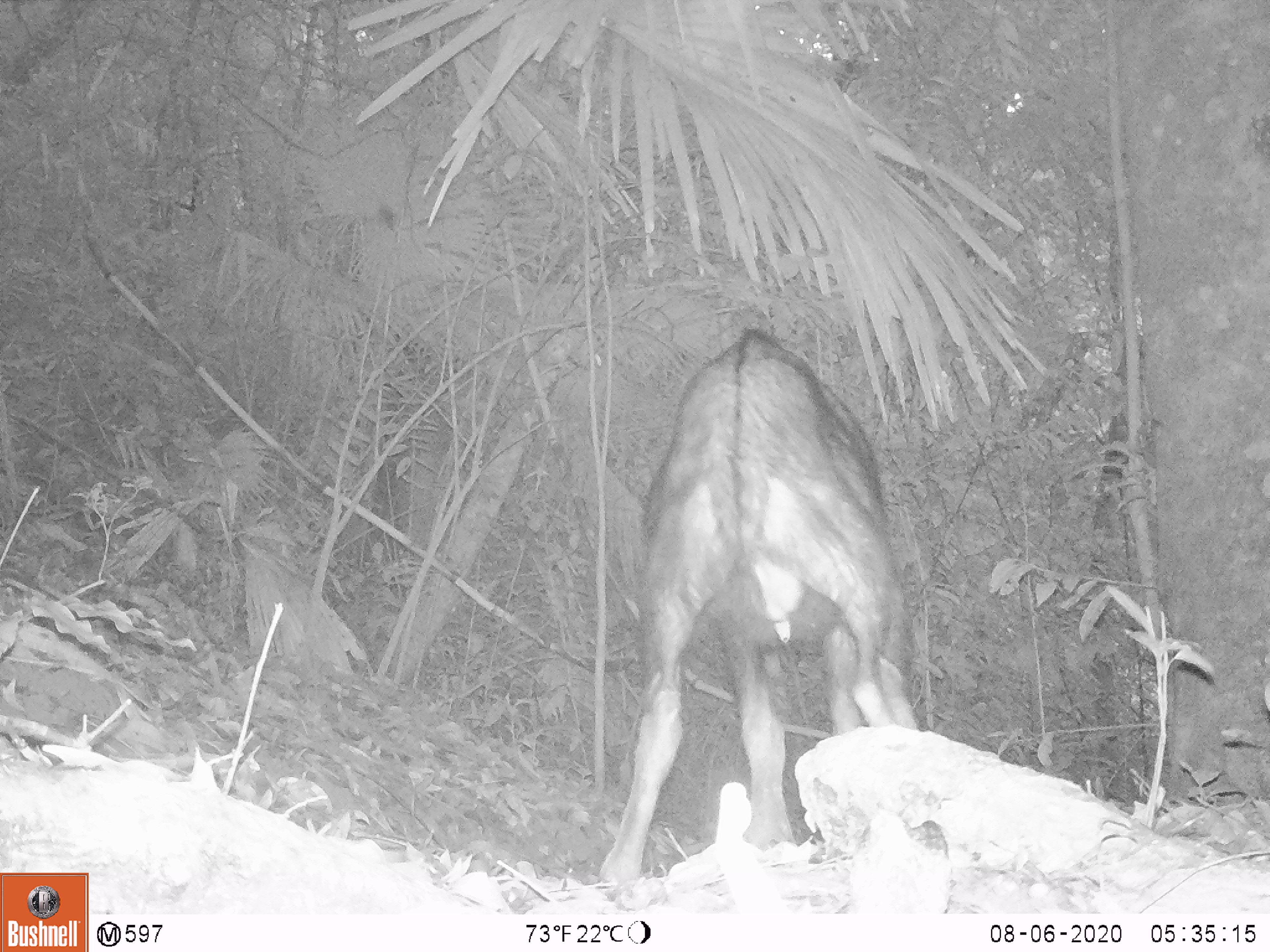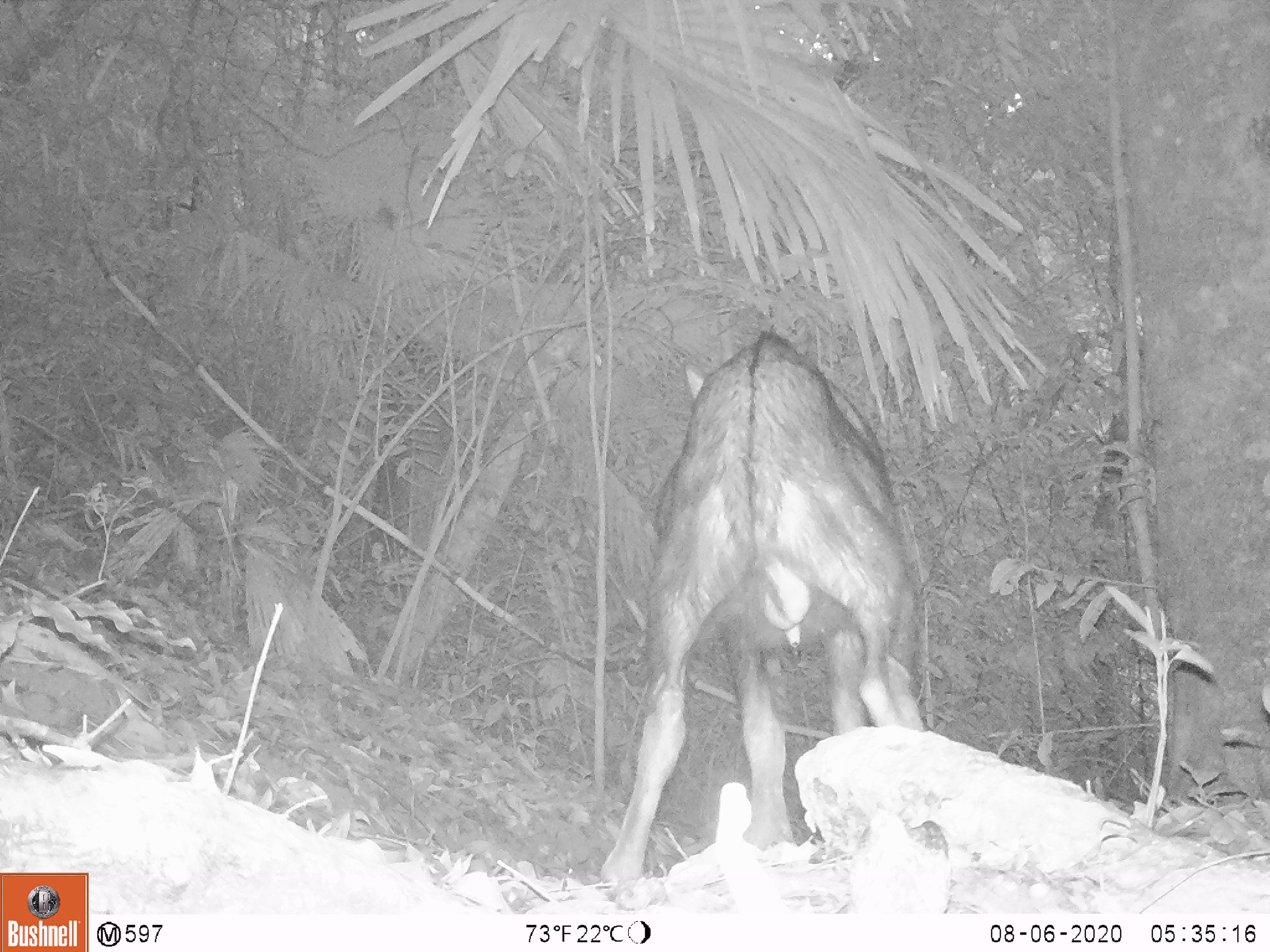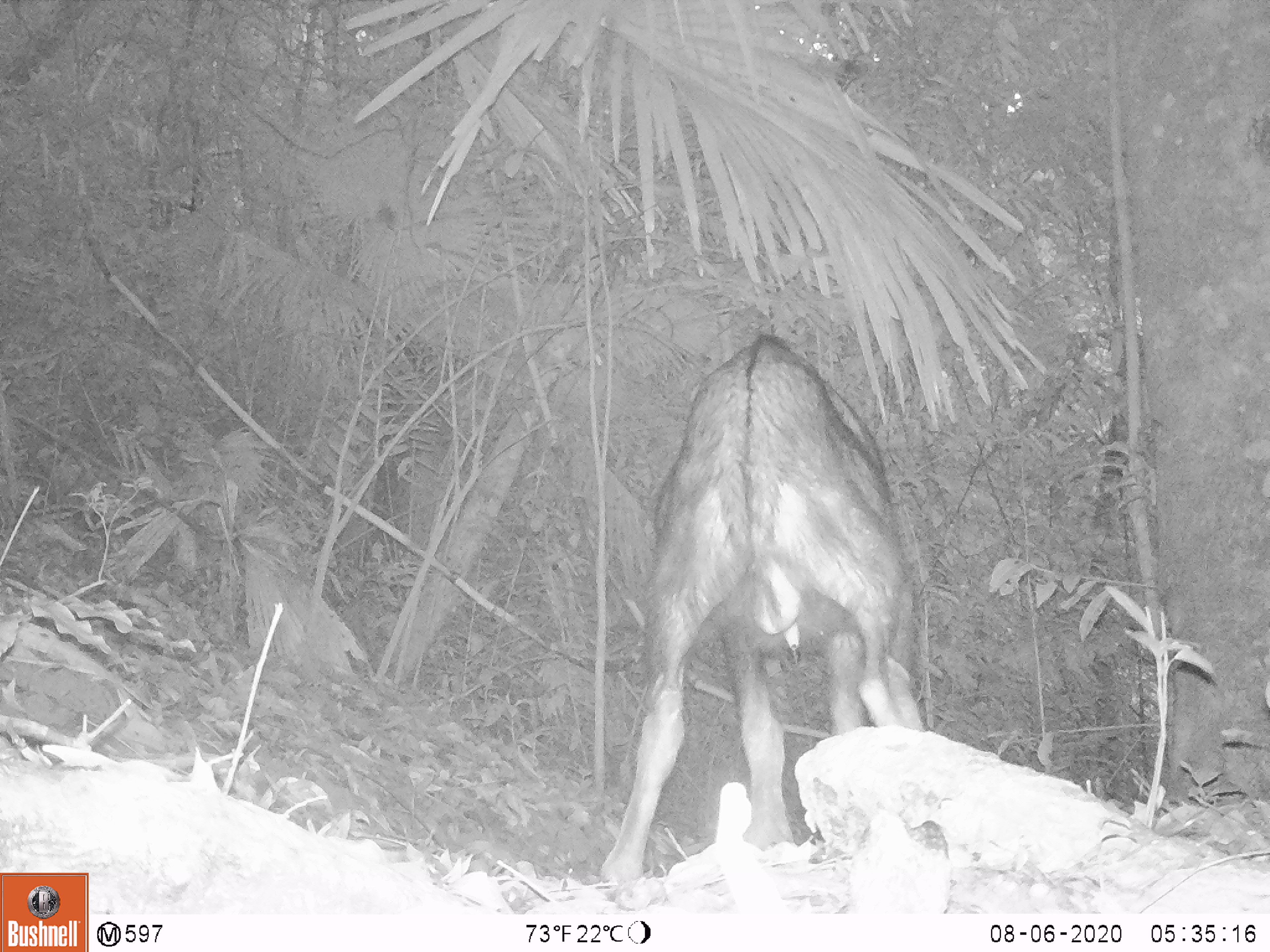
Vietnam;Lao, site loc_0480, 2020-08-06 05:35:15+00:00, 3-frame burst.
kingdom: Animalia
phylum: Chordata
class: Mammalia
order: Artiodactyla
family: Bovidae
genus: Capricornis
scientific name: Capricornis sumatraensis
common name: chinese serow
Chinese serow (Capricornis sumatraensis). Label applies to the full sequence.